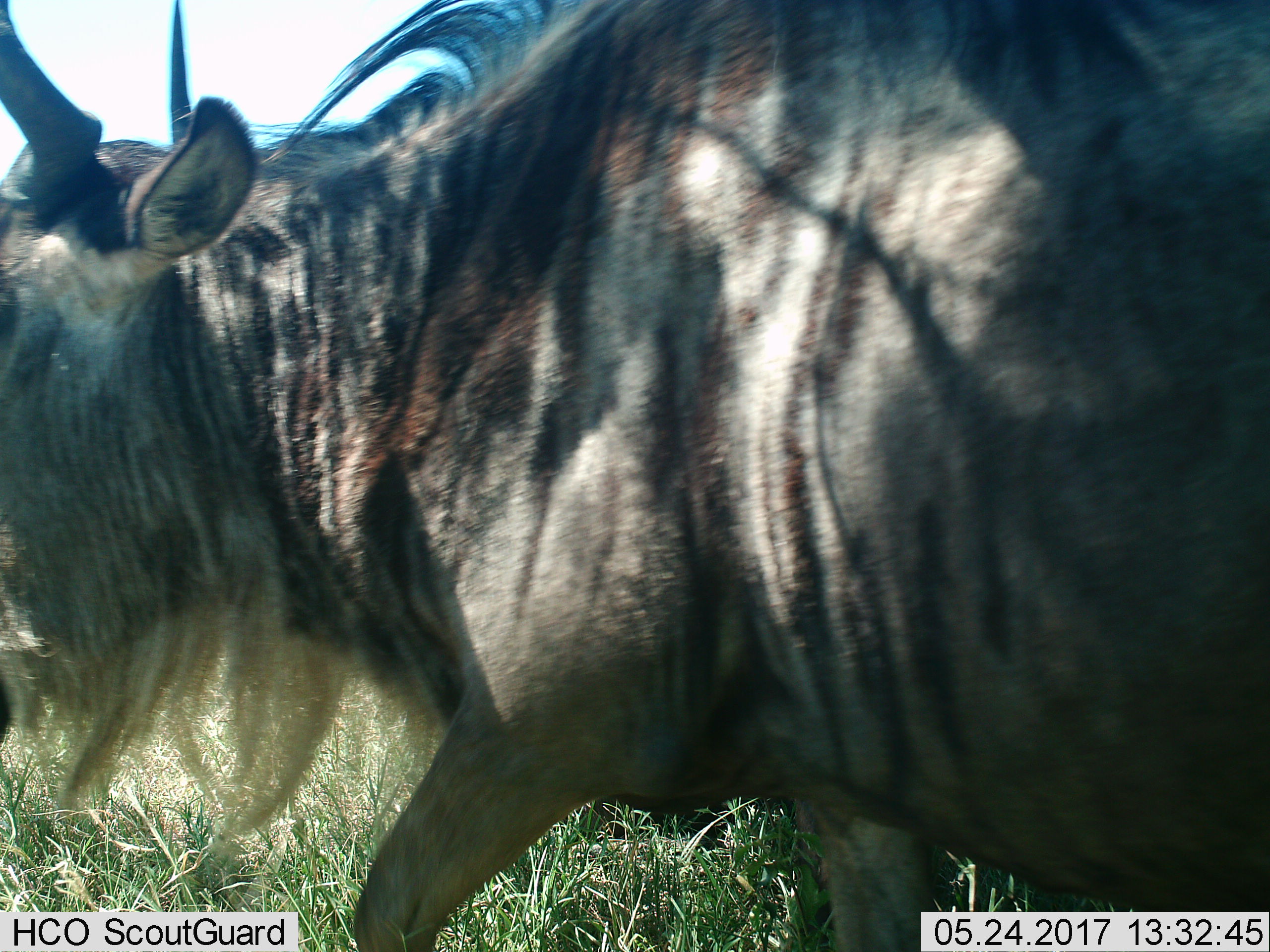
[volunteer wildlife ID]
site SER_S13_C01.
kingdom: Animalia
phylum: Chordata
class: Mammalia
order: Artiodactyla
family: Bovidae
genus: Connochaetes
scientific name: Connochaetes taurinus taurinus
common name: blue wildebeest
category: wildebeestblue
Wildebeestblue (blue wildebeest) (Connochaetes taurinus taurinus), count 1. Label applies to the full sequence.